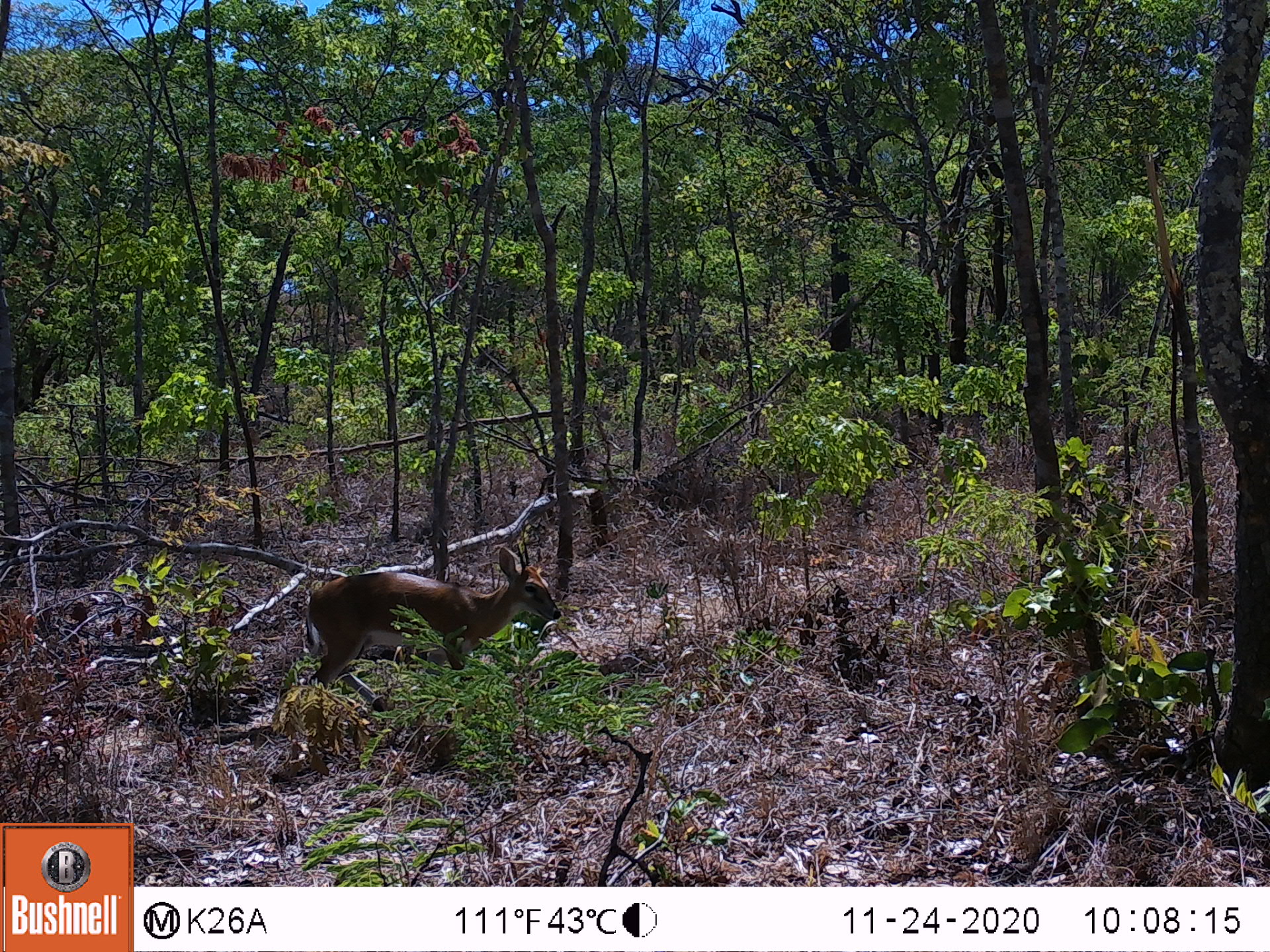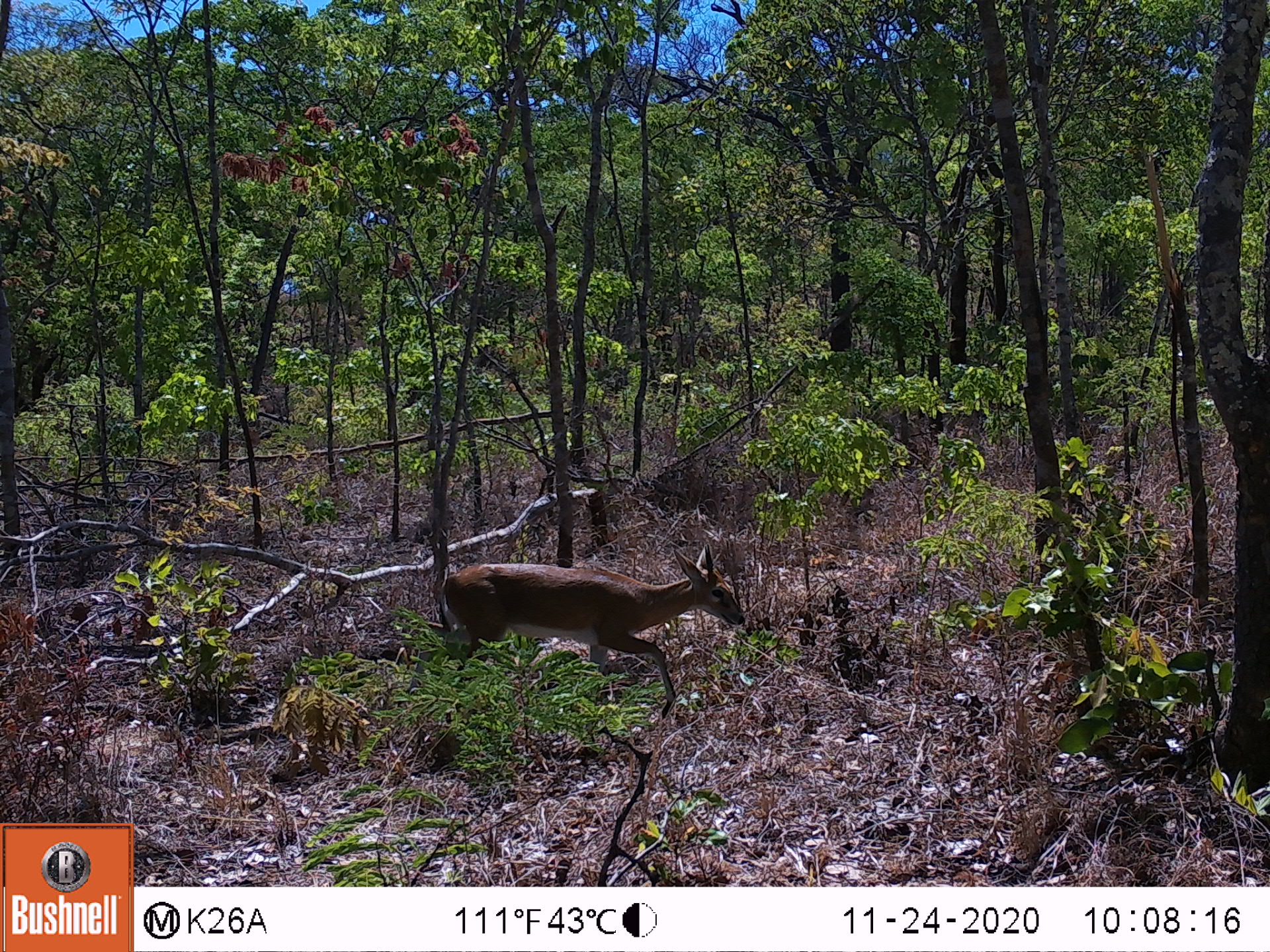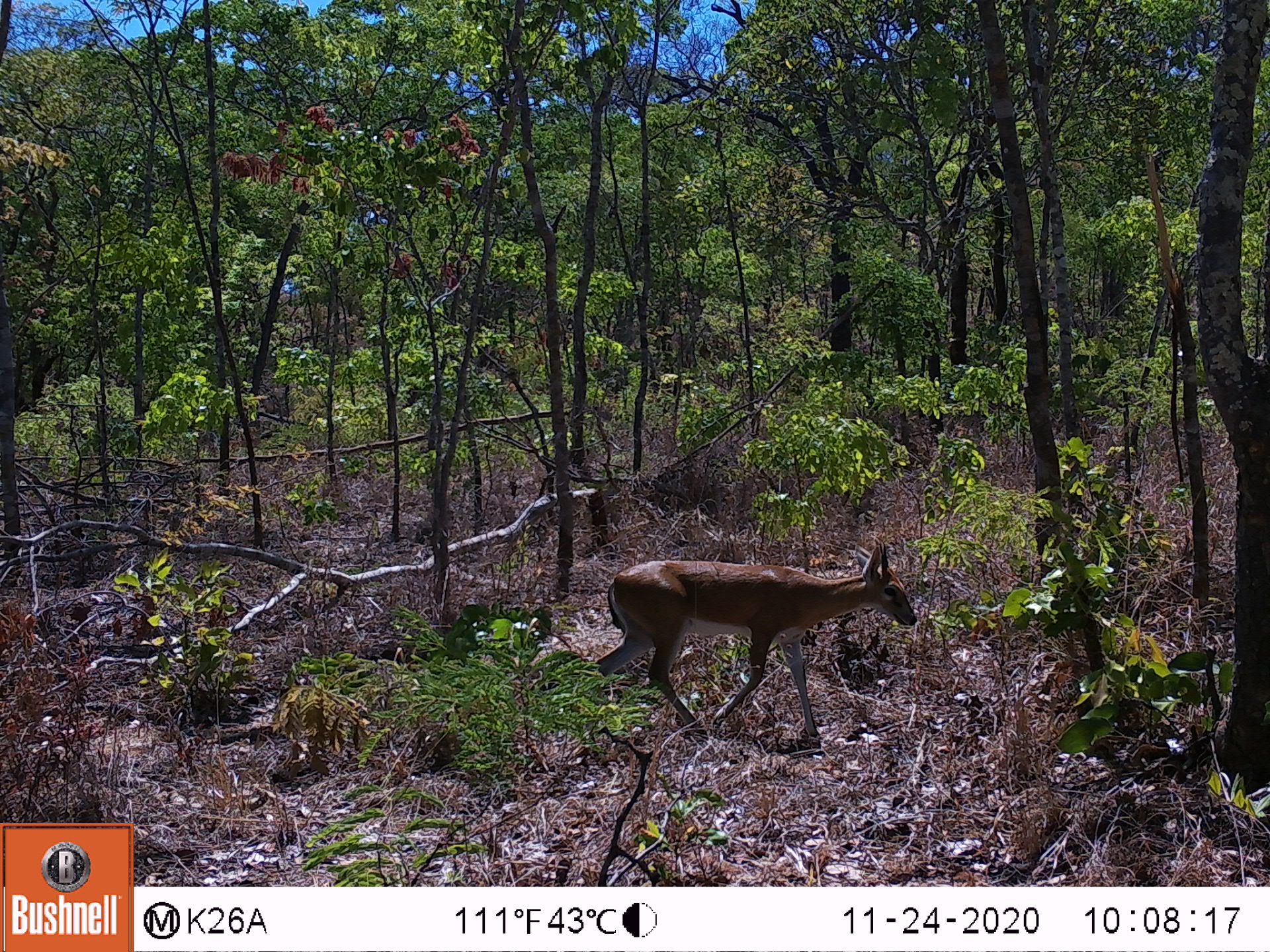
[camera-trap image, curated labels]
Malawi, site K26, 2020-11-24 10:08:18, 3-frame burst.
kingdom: Animalia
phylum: Chordata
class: Mammalia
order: Artiodactyla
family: Bovidae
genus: Sylvicapra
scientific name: Sylvicapra grimmia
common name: common duiker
Common duiker (Sylvicapra grimmia), count 1.